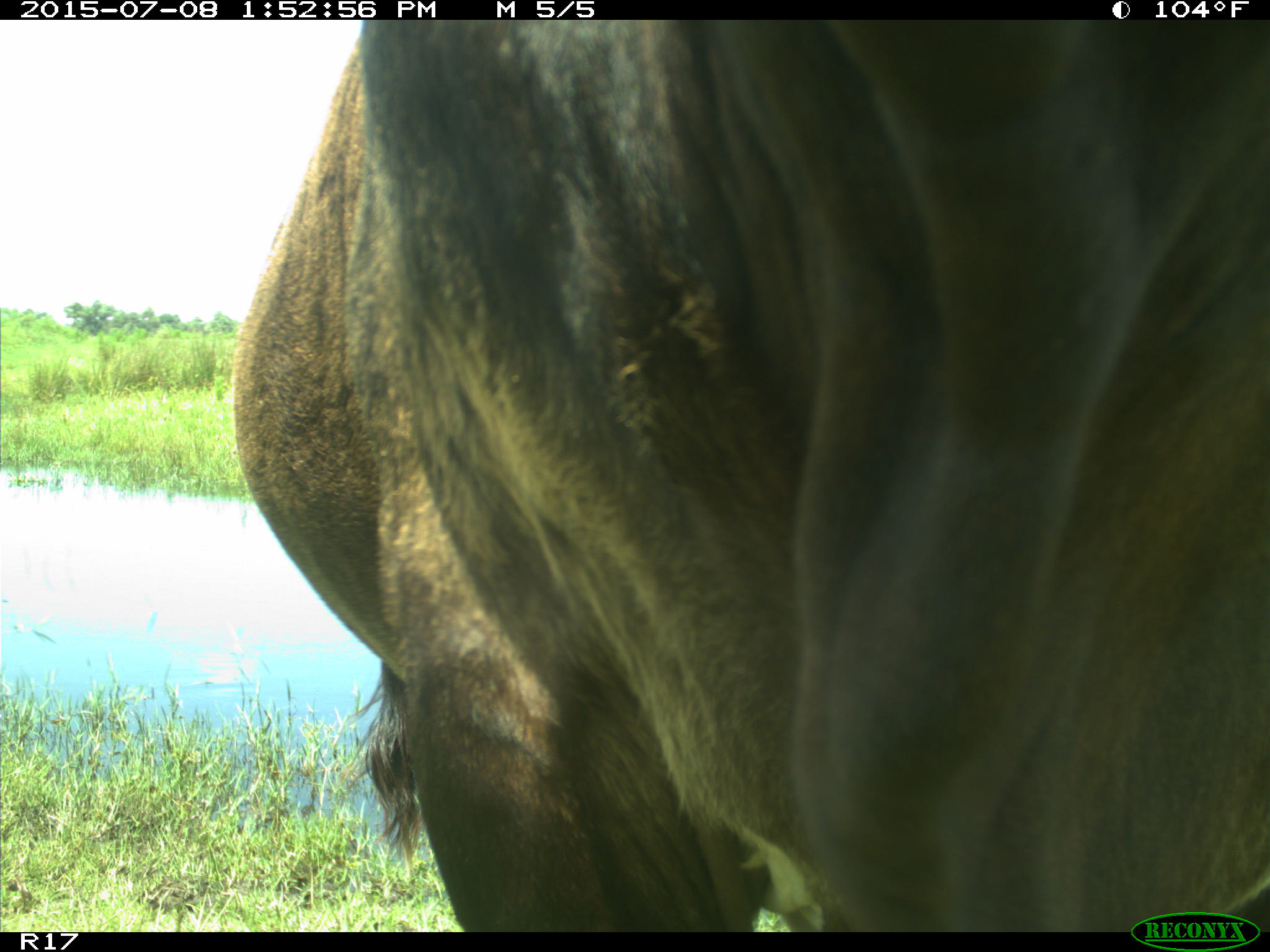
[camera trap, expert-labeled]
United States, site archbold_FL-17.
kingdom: Animalia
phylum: Chordata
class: Mammalia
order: Artiodactyla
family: Bovidae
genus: Bos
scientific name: Bos taurus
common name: domestic cow